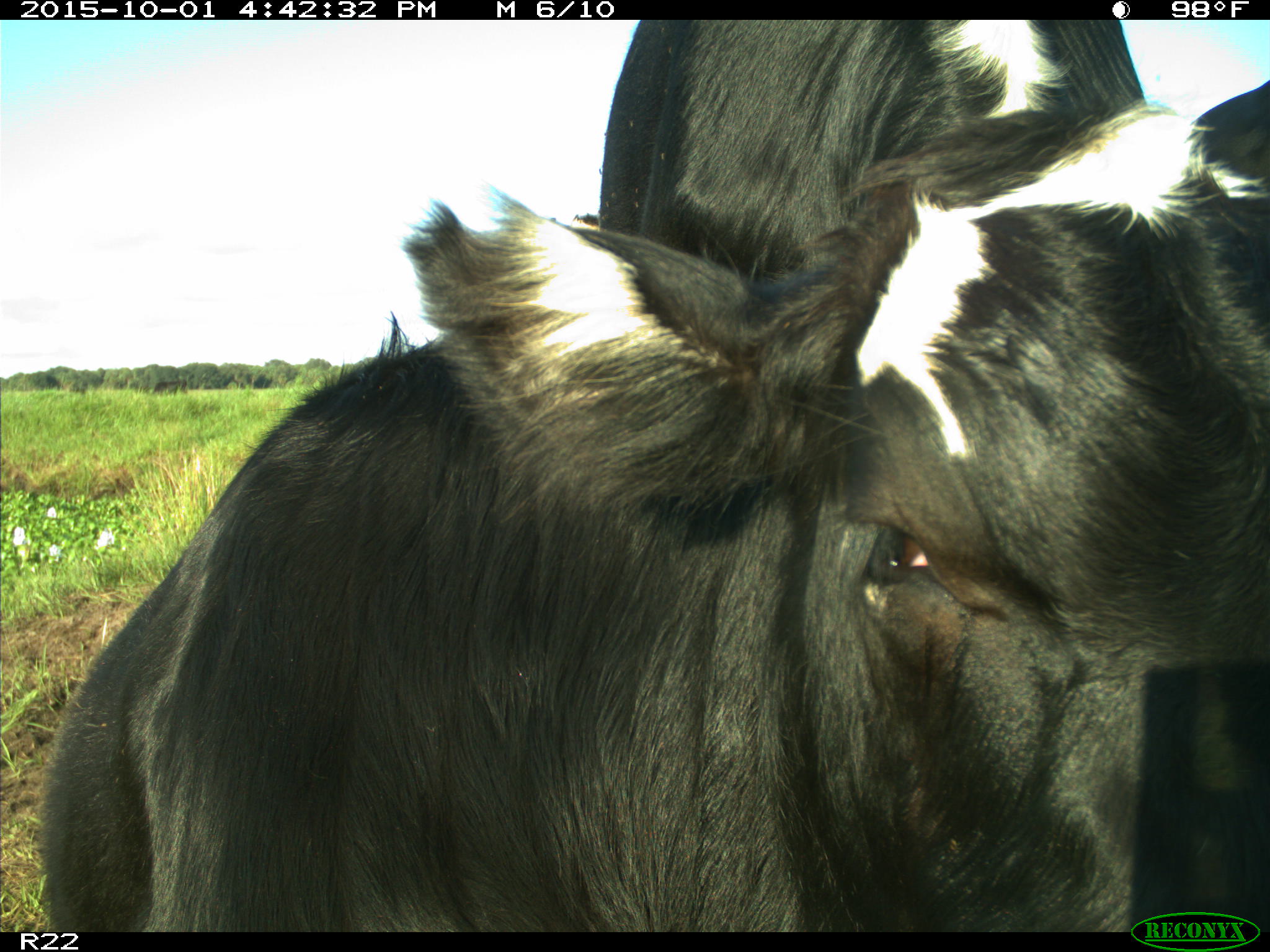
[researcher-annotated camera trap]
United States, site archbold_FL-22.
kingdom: Animalia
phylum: Chordata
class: Mammalia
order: Artiodactyla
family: Bovidae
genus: Bos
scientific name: Bos taurus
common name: domestic cow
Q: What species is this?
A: Bos taurus (domestic cow).